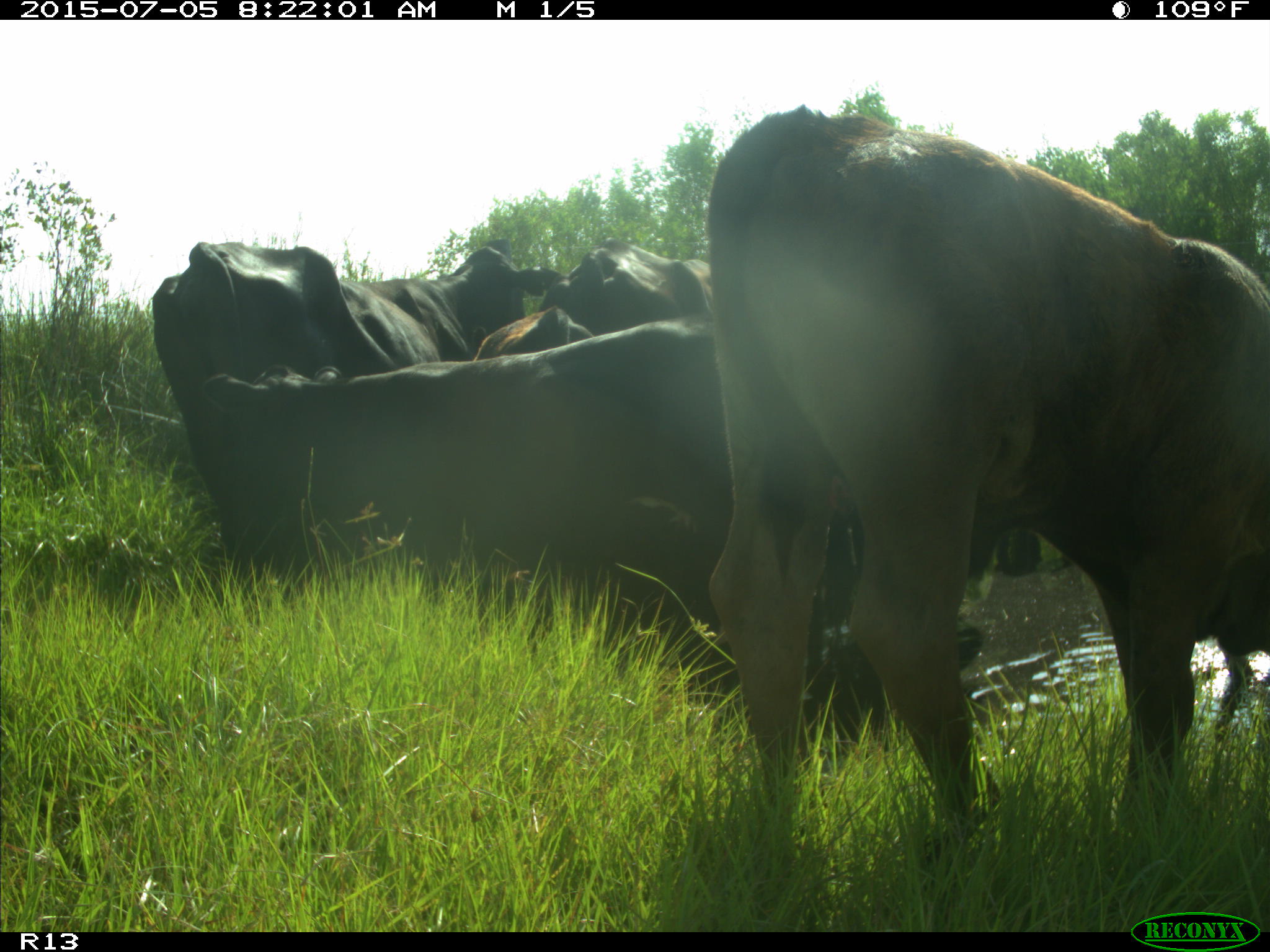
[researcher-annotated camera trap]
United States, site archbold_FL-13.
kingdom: Animalia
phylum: Chordata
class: Mammalia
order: Artiodactyla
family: Bovidae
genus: Bos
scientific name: Bos taurus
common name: domestic cow